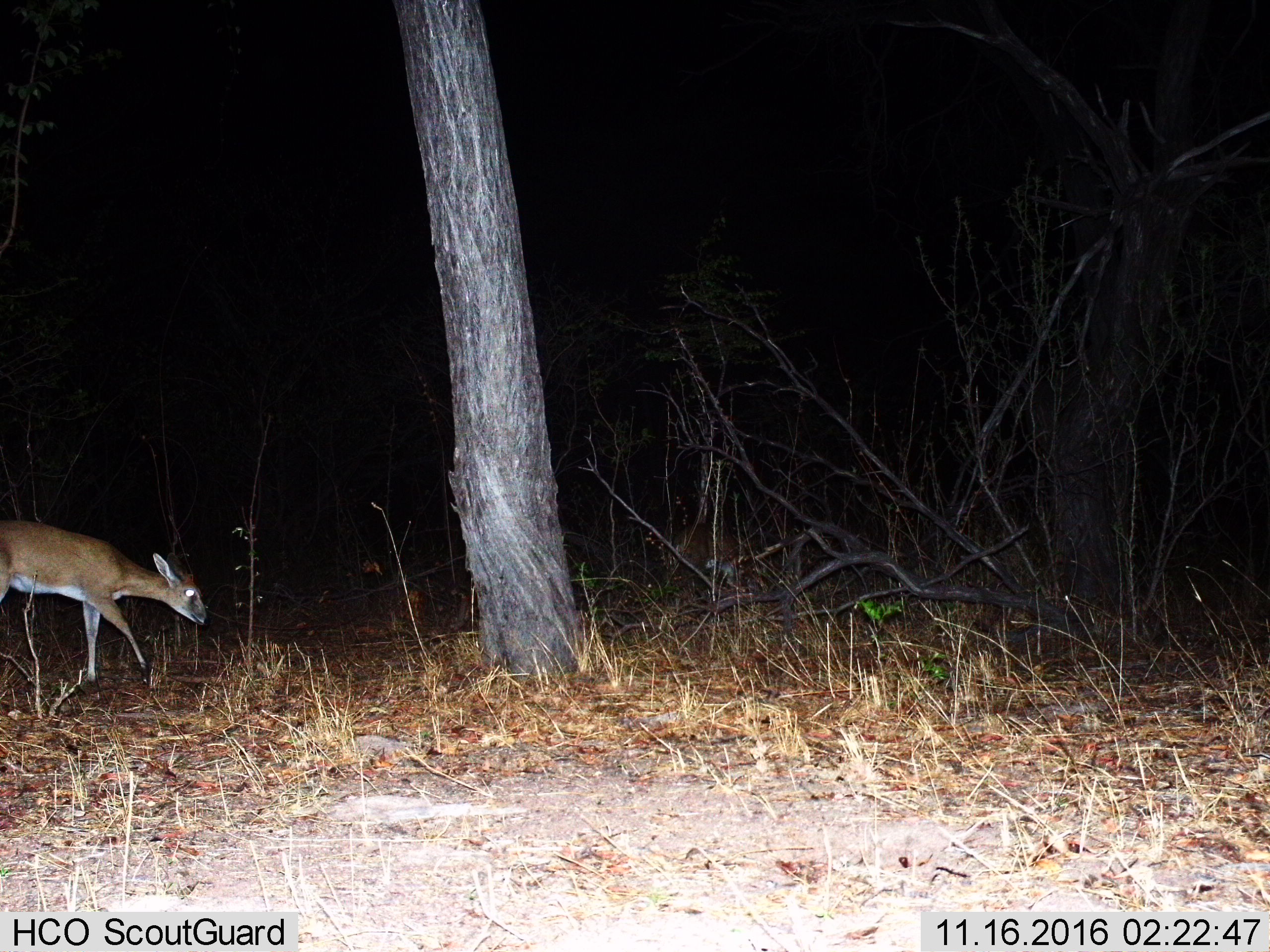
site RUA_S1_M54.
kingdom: Animalia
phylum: Chordata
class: Mammalia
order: Artiodactyla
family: Bovidae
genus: Sylvicapra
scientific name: Sylvicapra grimmia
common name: common duiker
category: duikercommongrey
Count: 1.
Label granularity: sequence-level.